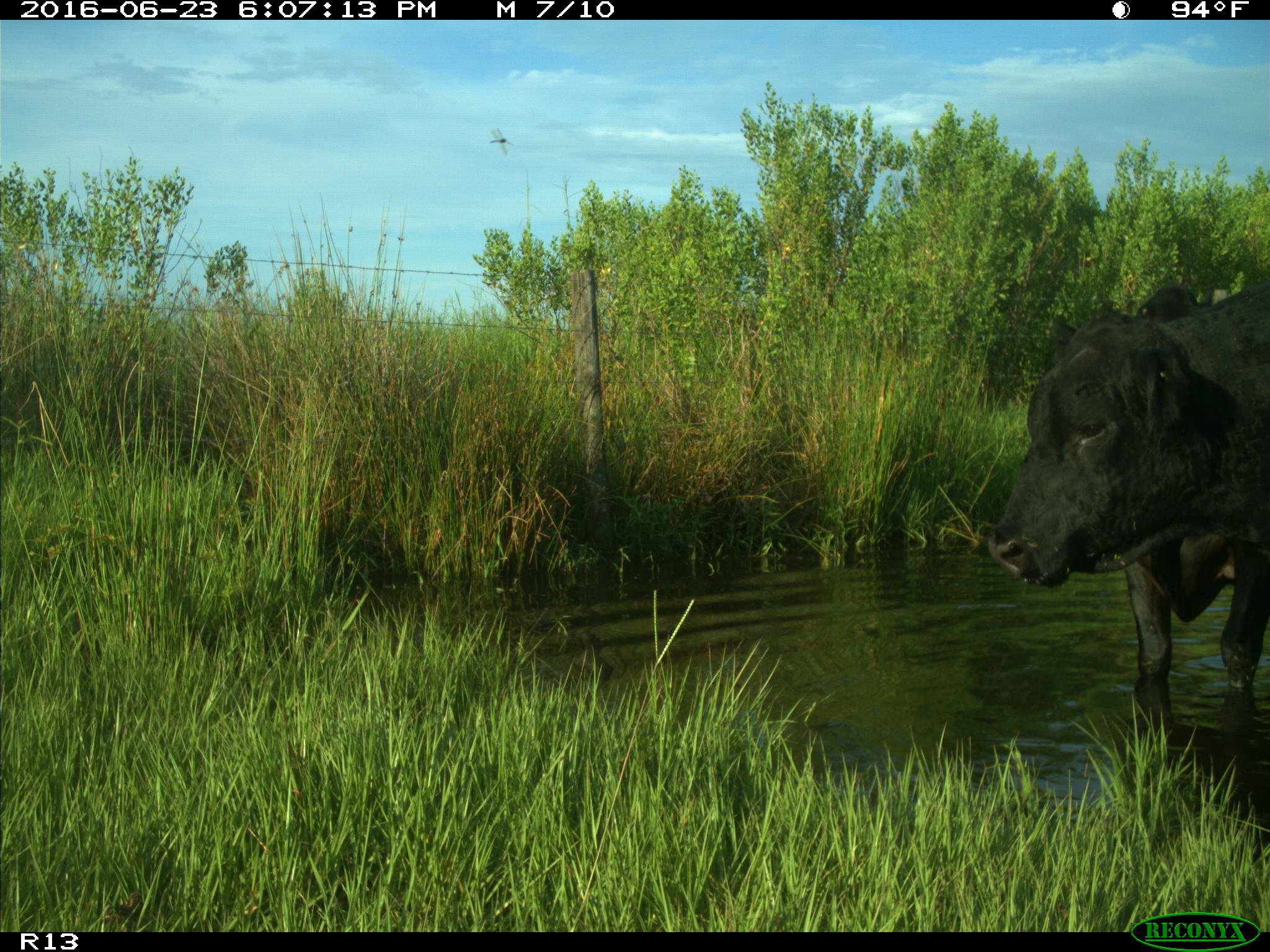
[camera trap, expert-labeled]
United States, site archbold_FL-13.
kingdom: Animalia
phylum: Chordata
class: Mammalia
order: Artiodactyla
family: Bovidae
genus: Bos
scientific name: Bos taurus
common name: domestic cow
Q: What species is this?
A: Bos taurus (domestic cow).